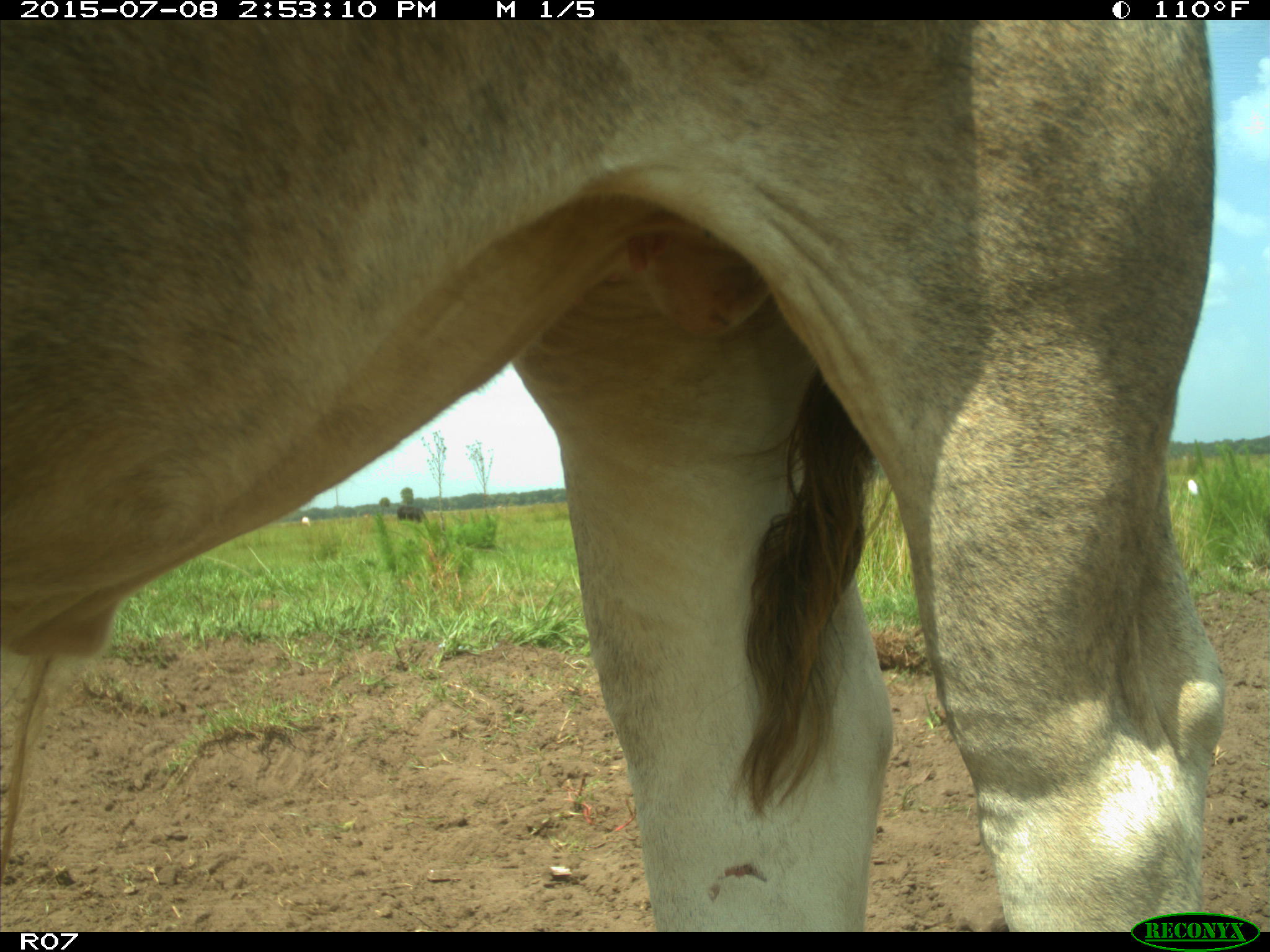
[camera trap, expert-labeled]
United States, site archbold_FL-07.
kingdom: Animalia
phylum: Chordata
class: Mammalia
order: Artiodactyla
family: Bovidae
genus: Bos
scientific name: Bos taurus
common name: domestic cow